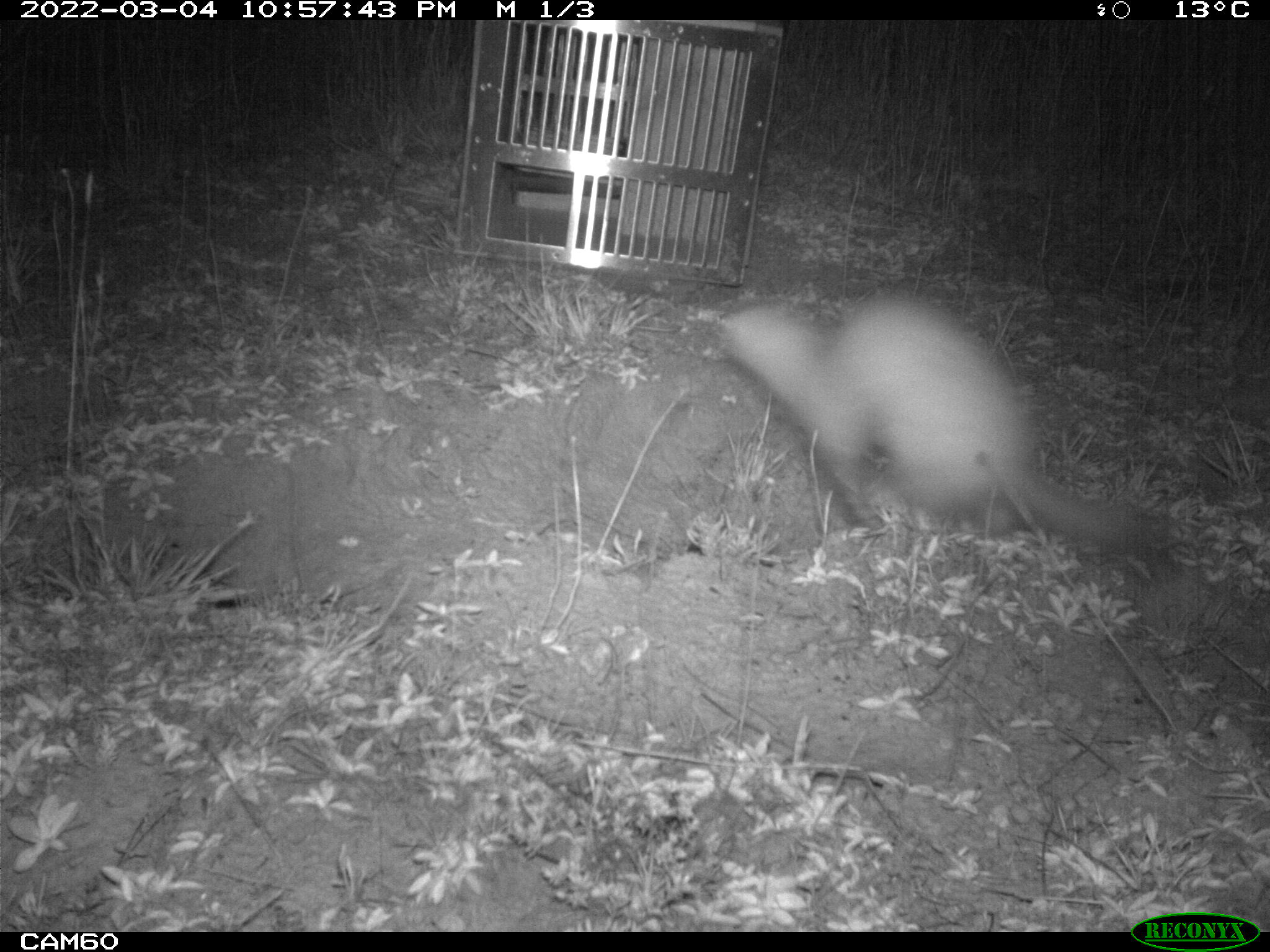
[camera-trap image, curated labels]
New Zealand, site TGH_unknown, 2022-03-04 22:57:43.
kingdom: Animalia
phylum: Chordata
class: Mammalia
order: Carnivora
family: Mustelidae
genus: Mustela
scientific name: Mustela furo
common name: ferret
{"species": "ferret (Mustela furo)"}